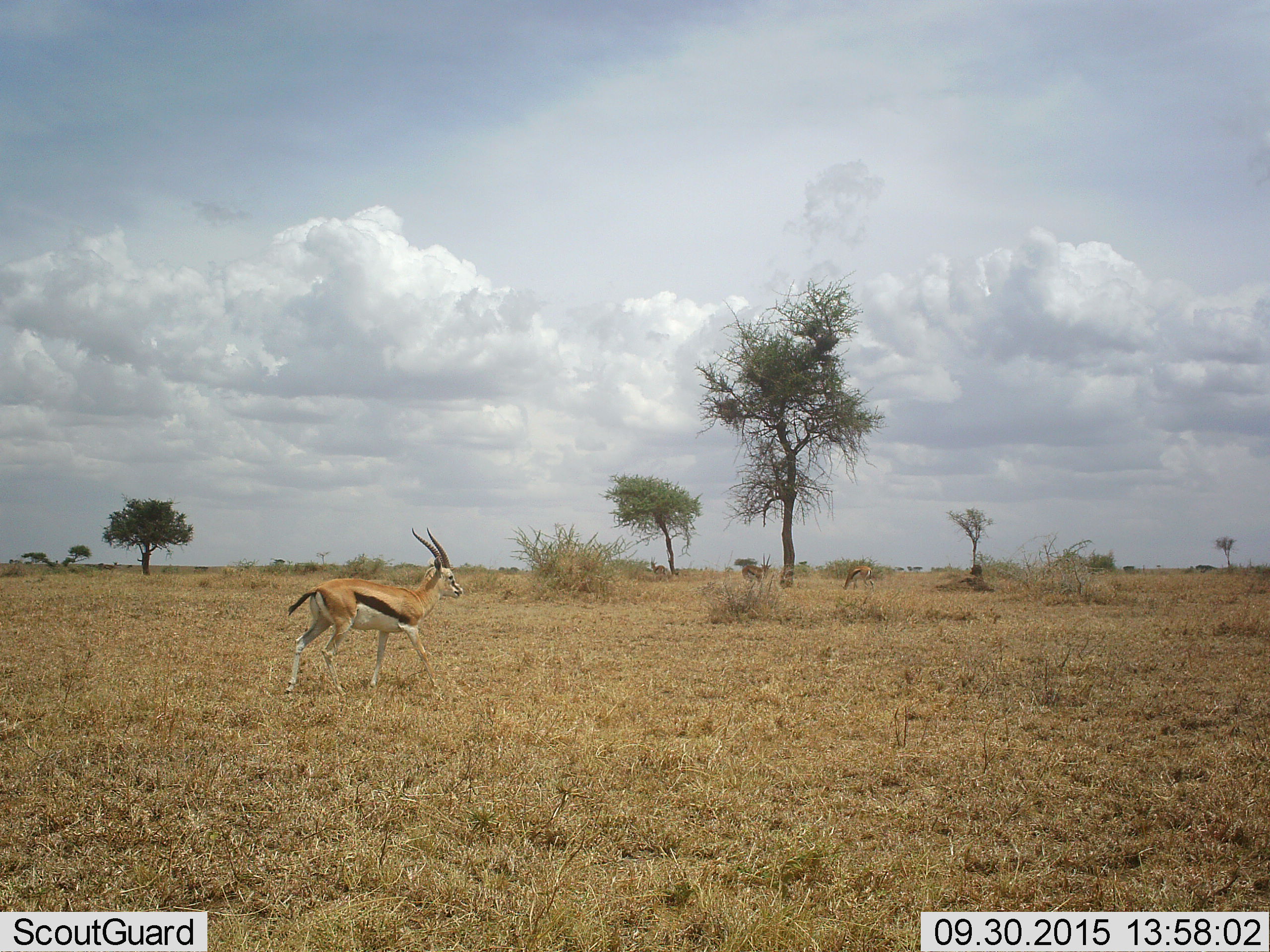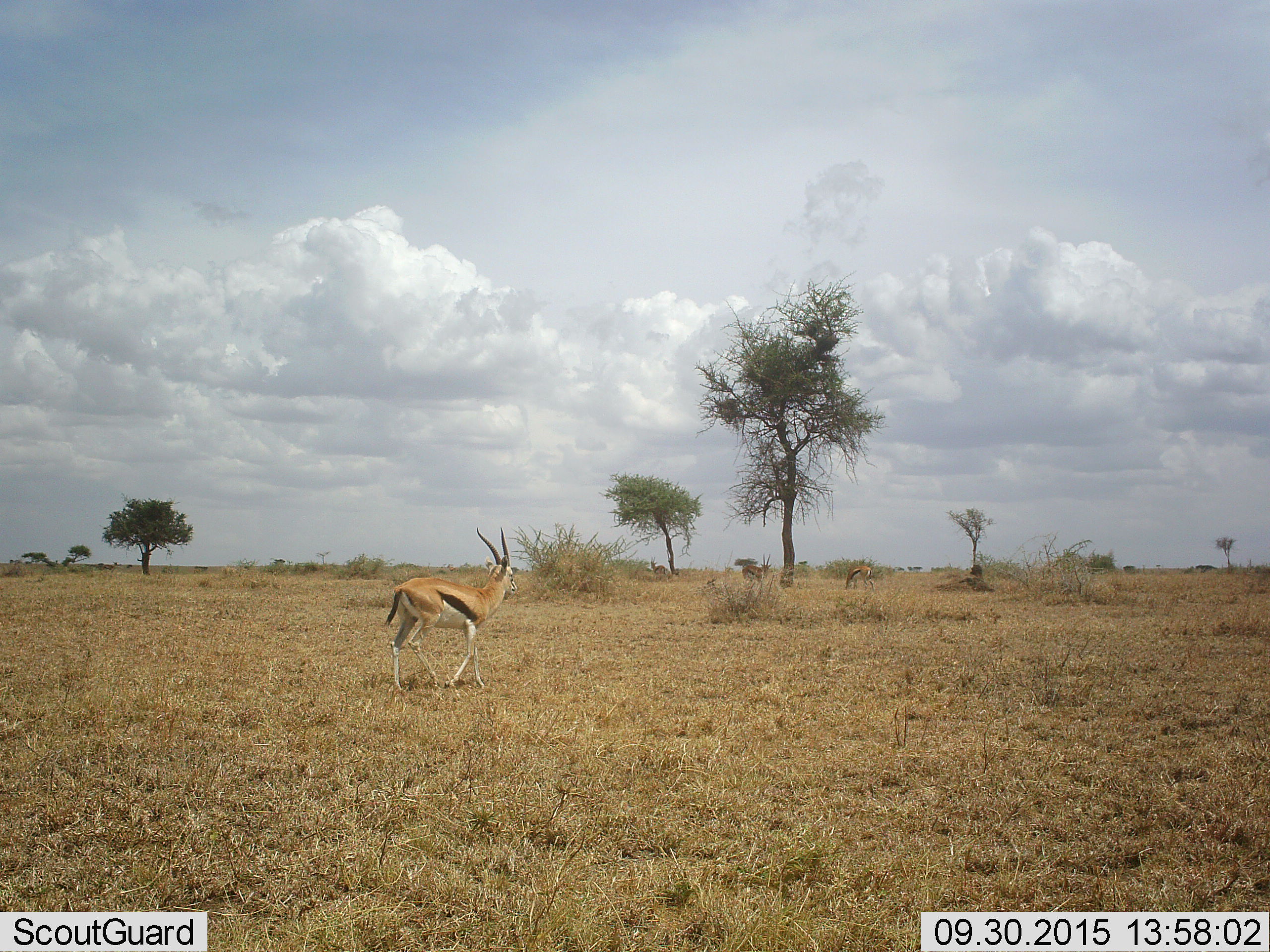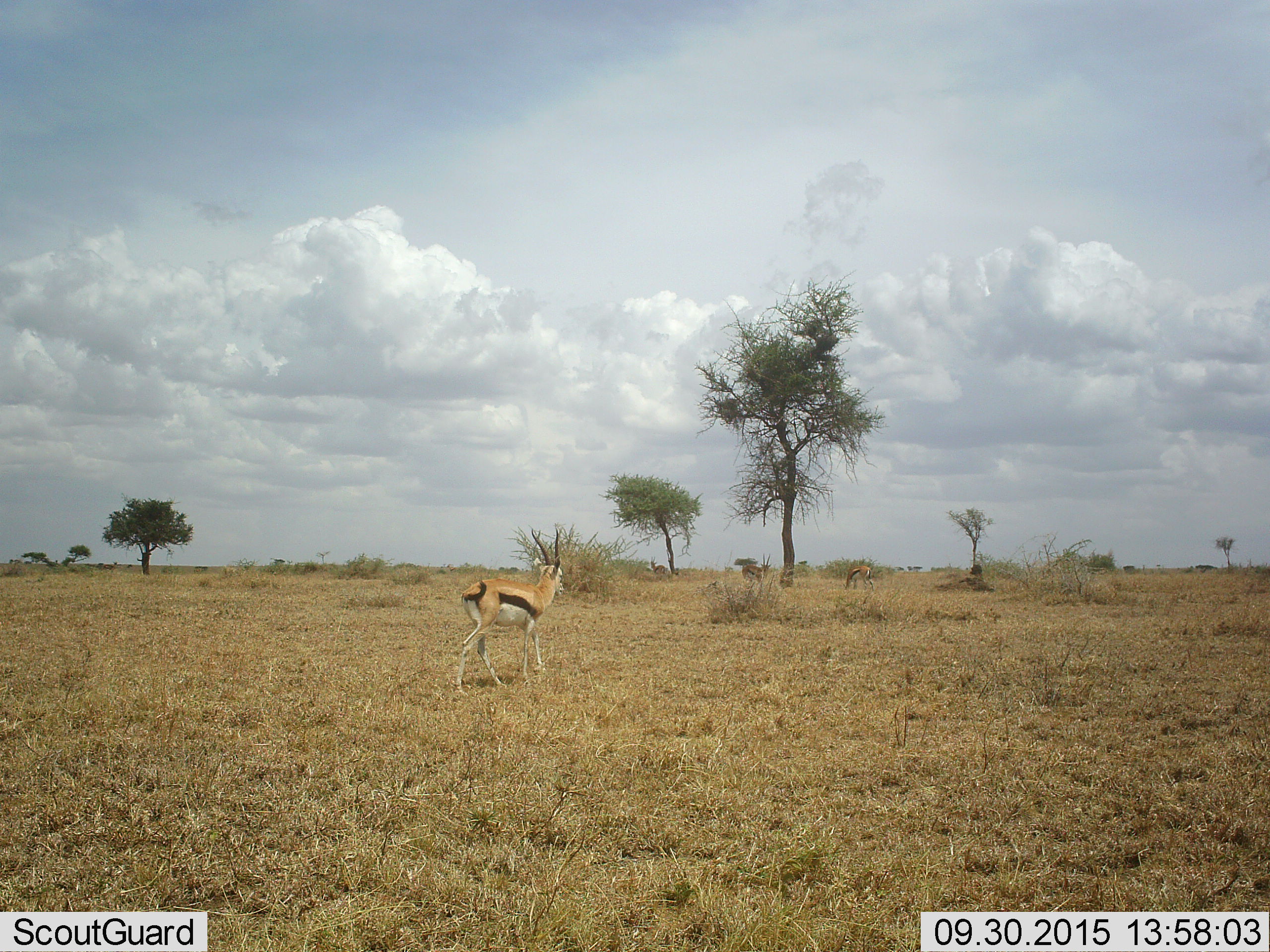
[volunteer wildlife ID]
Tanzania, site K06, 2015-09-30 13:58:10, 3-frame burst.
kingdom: Animalia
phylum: Chordata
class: Mammalia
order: Artiodactyla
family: Bovidae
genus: Eudorcas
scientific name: Eudorcas thomsonii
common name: thomson's gazelle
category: gazellethomsons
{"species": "gazellethomsons (thomson's gazelle) (Eudorcas thomsonii)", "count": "4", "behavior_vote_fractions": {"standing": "60%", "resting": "20%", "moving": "90%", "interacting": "0%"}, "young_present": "0%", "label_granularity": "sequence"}